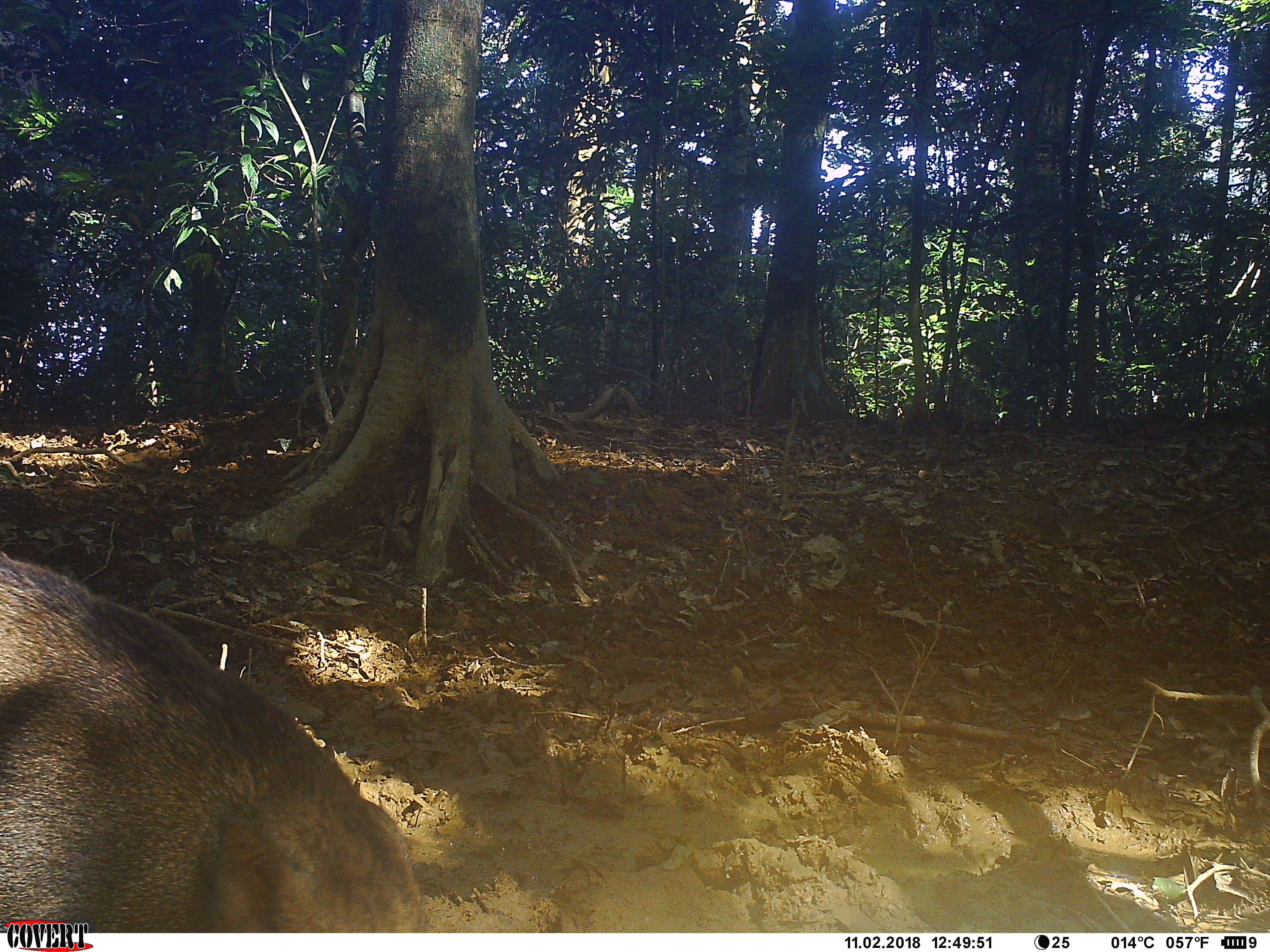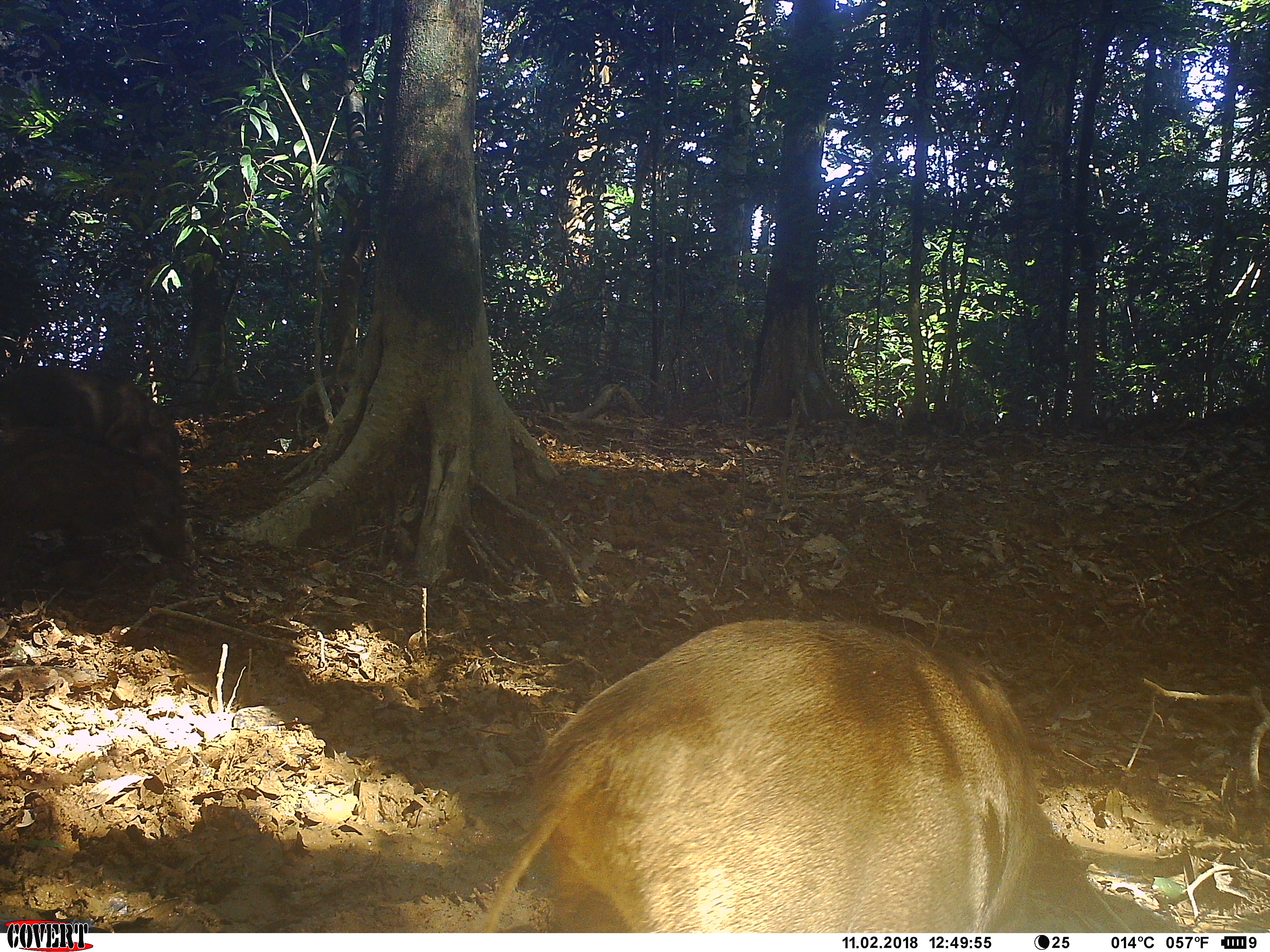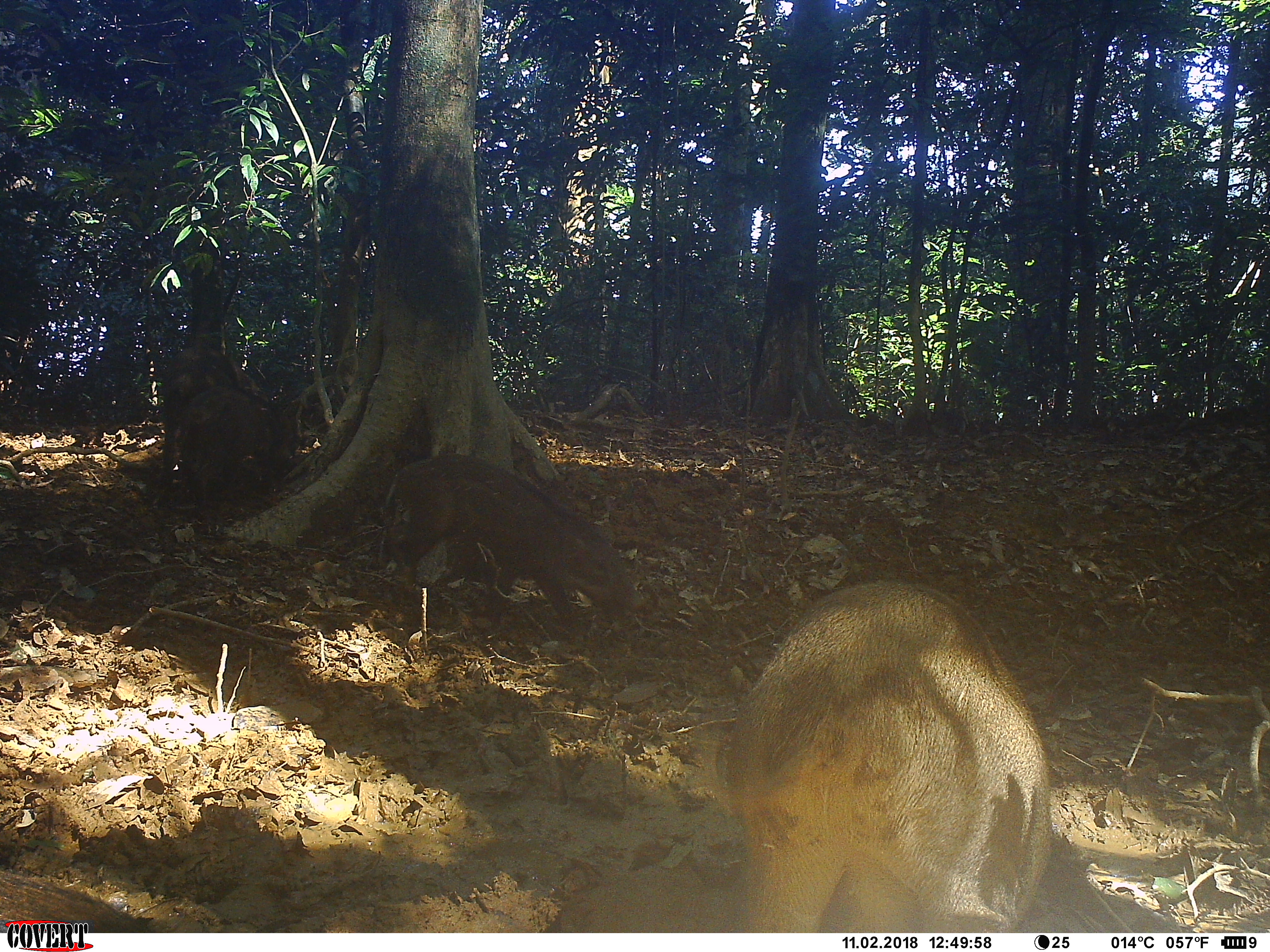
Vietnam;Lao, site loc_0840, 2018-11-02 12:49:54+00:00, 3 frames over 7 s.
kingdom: Animalia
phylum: Chordata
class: Mammalia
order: Artiodactyla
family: Suidae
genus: Sus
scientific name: Sus scrofa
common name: eurasian wild pig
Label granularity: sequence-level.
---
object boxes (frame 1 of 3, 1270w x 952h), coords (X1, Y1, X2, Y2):
eurasian wild pig: (0, 548, 432, 931); (105, 543, 123, 549)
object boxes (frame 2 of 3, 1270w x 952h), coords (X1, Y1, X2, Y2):
eurasian wild pig: (479, 618, 1038, 931); (1, 432, 188, 592); (2, 365, 181, 484)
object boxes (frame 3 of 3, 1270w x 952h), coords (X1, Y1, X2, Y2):
eurasian wild pig: (722, 580, 1053, 931); (382, 455, 644, 634); (179, 385, 301, 521); (160, 346, 269, 491)